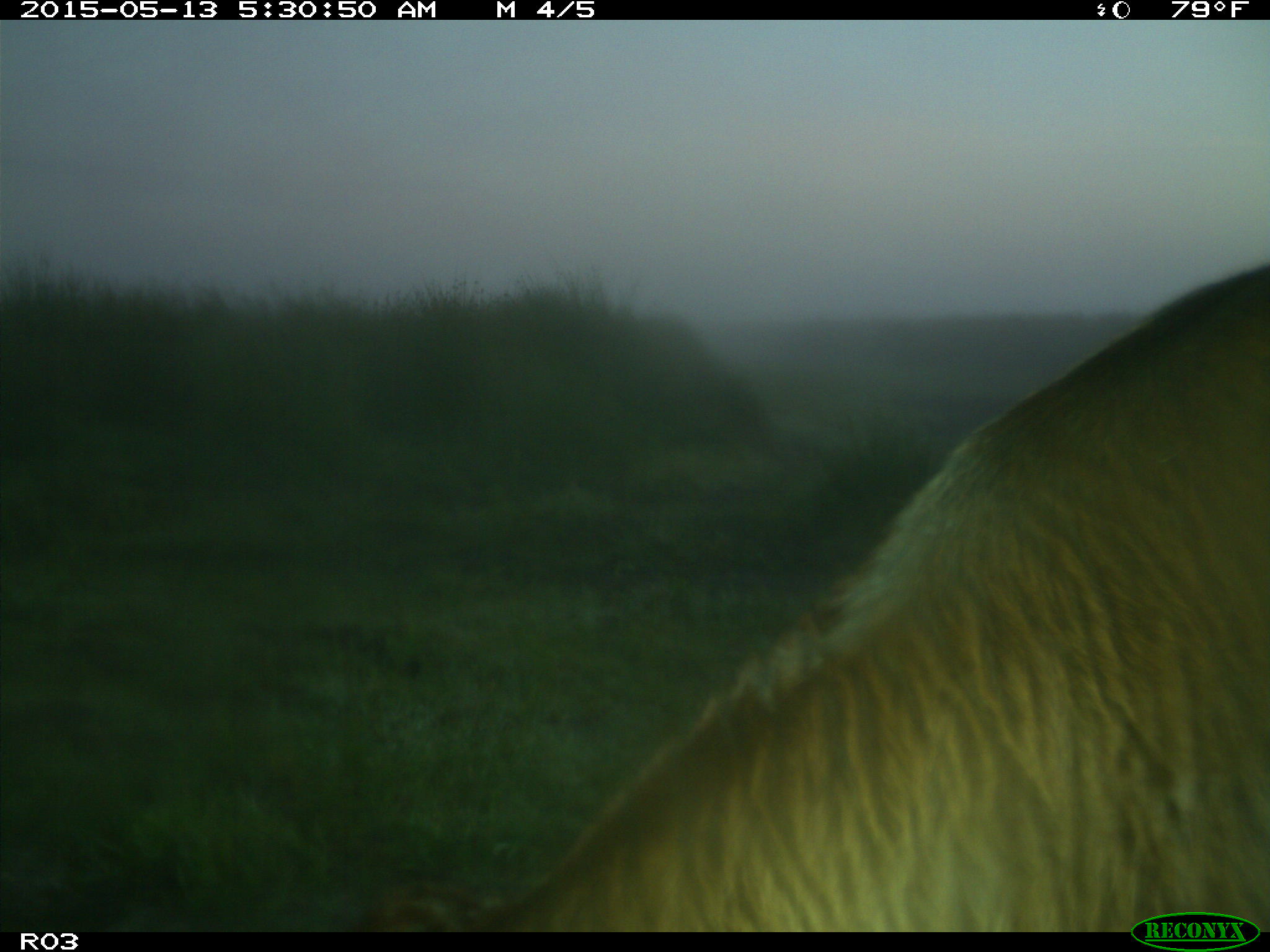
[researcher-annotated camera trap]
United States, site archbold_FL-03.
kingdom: Animalia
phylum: Chordata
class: Mammalia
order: Artiodactyla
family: Bovidae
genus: Bos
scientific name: Bos taurus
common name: domestic cow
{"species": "Bos taurus (domestic cow)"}